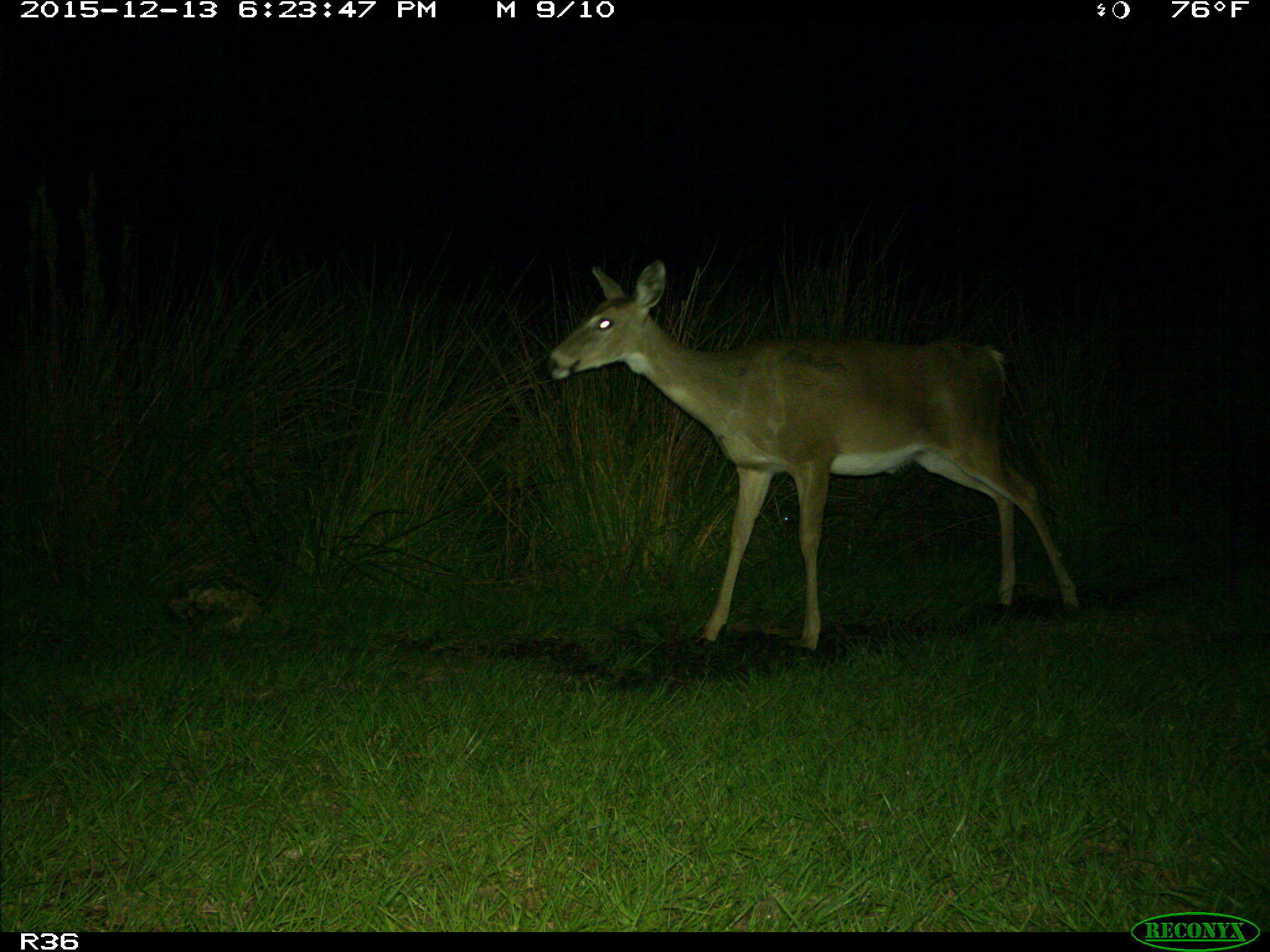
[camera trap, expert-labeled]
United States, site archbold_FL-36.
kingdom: Animalia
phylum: Chordata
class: Mammalia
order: Artiodactyla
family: Cervidae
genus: Odocoileus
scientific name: Odocoileus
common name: deer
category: unidentified deer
Unidentified deer (deer) (Odocoileus).